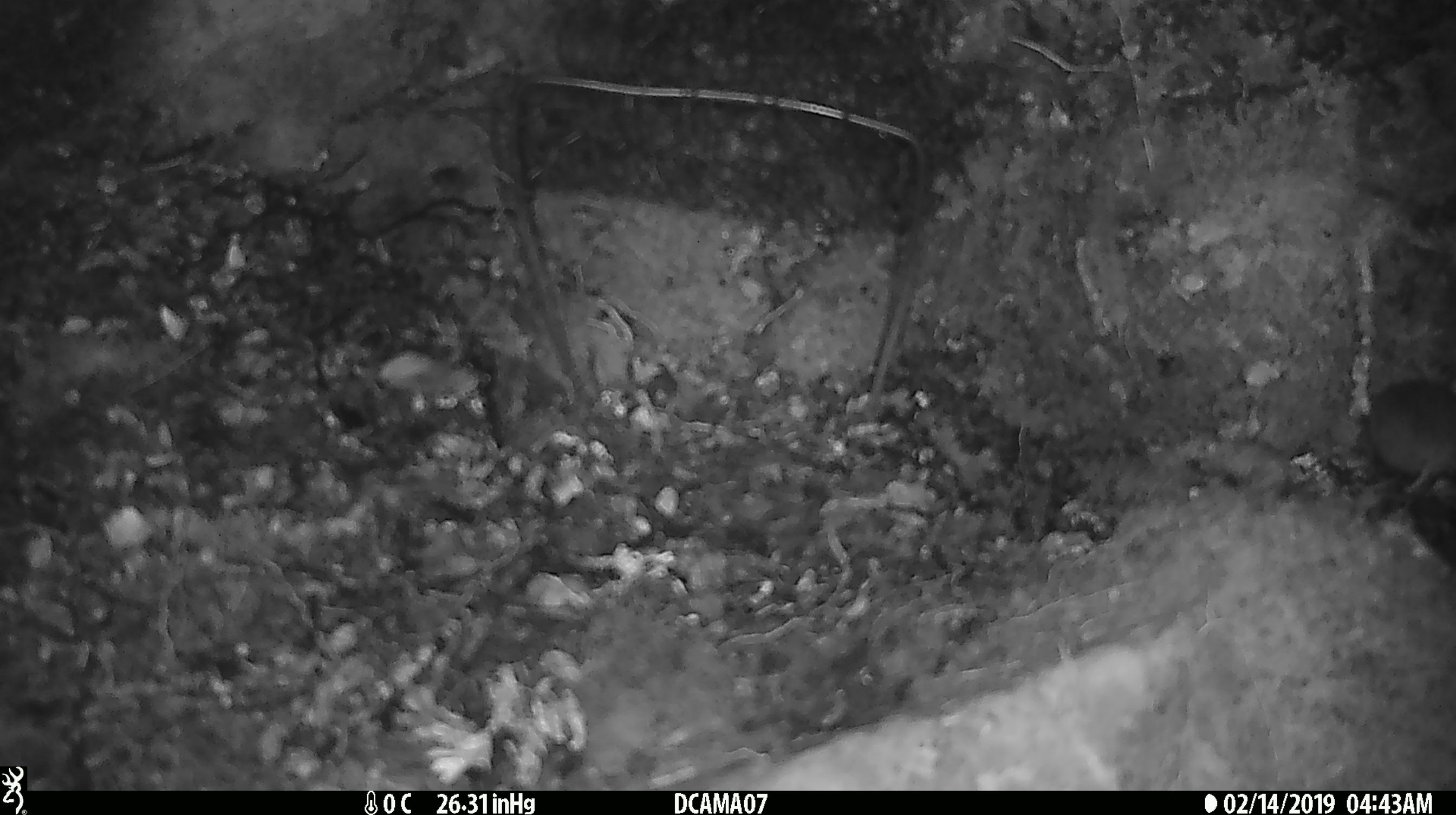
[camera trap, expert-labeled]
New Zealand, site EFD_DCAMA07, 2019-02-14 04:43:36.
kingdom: Animalia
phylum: Chordata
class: Mammalia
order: Rodentia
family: Muridae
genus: Mus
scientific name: Mus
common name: mouse